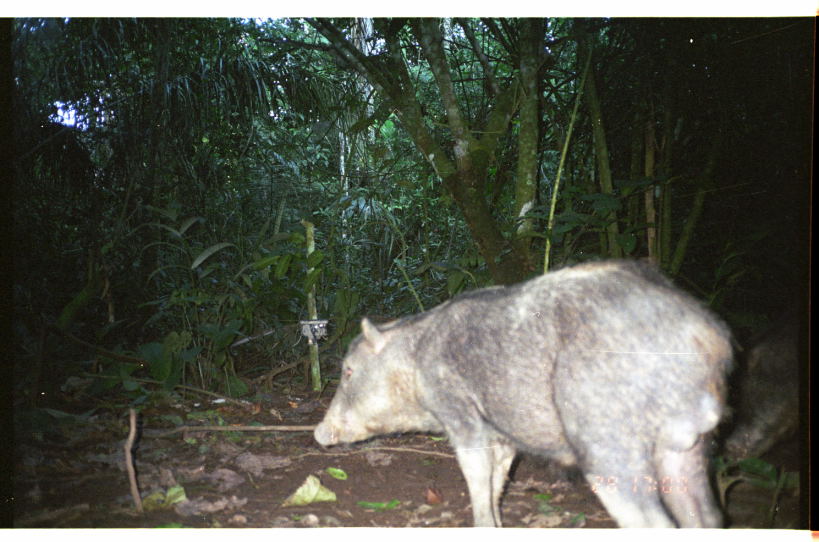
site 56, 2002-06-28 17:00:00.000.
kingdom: Animalia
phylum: Chordata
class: Mammalia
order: Artiodactyla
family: Tayassuidae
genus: Tayassu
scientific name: Tayassu pecari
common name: white-lipped peccary